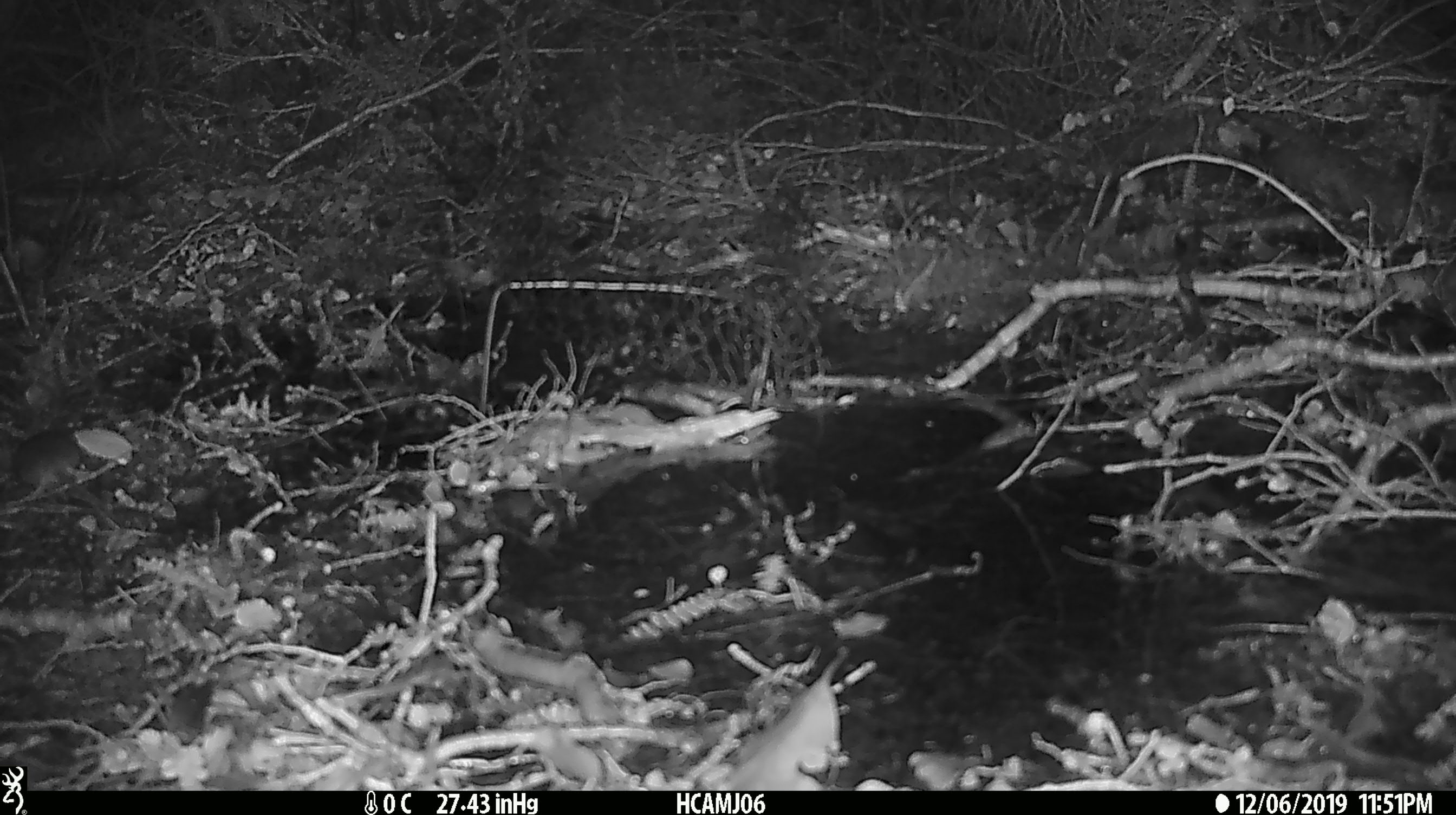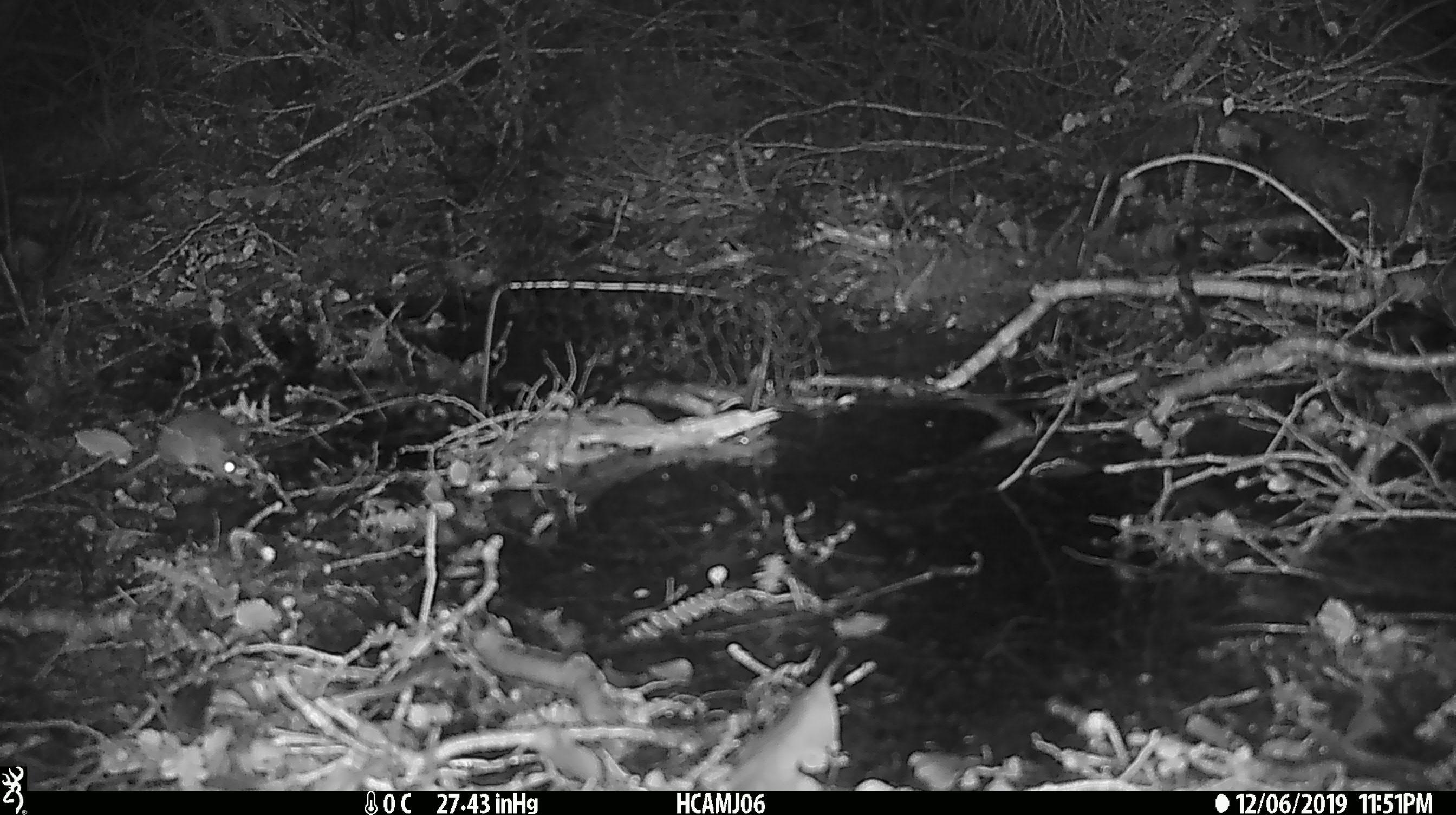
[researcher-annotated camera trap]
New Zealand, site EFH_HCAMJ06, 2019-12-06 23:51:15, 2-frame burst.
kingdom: Animalia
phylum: Chordata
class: Mammalia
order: Rodentia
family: Muridae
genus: Mus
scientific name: Mus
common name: mouse